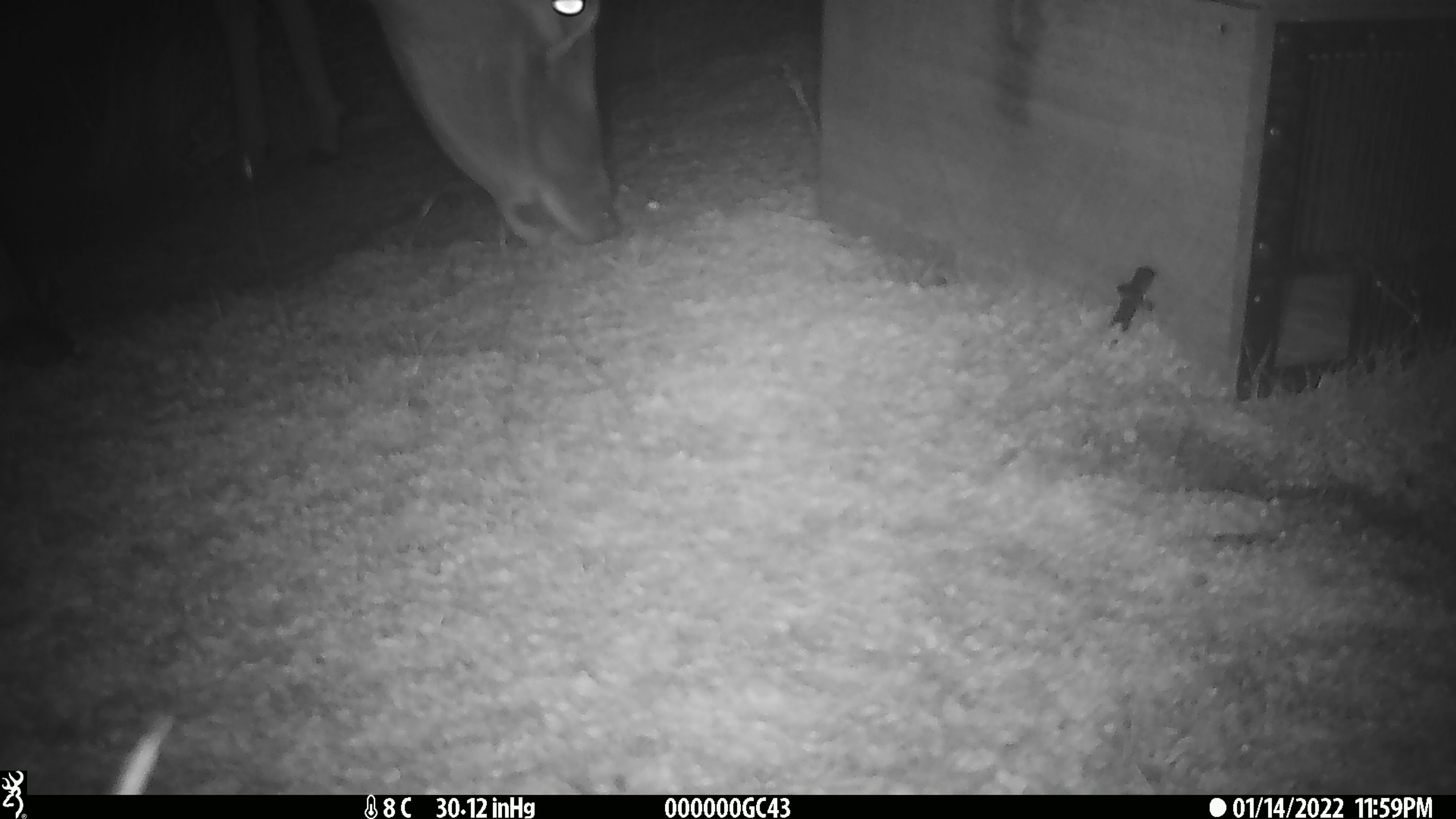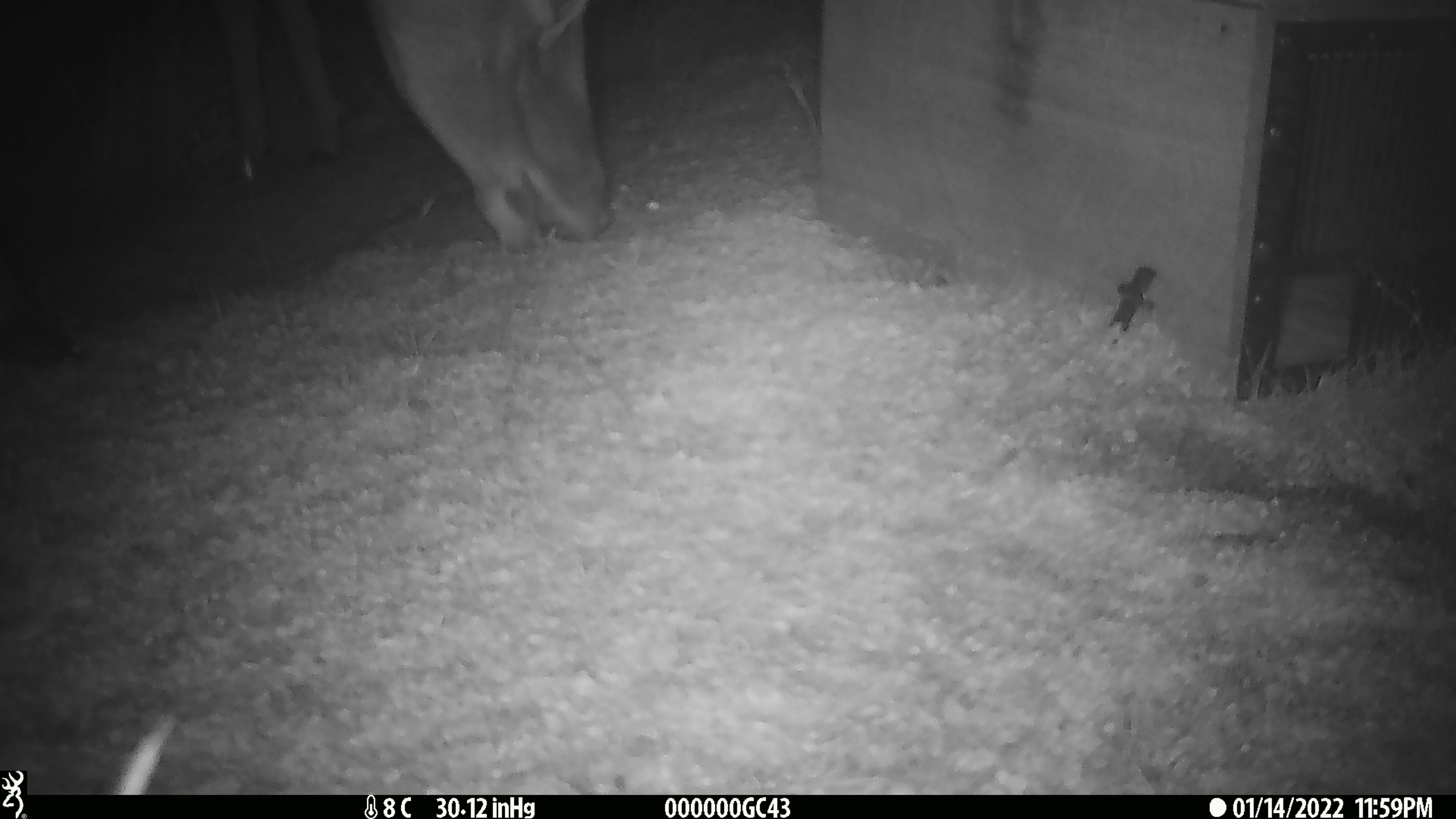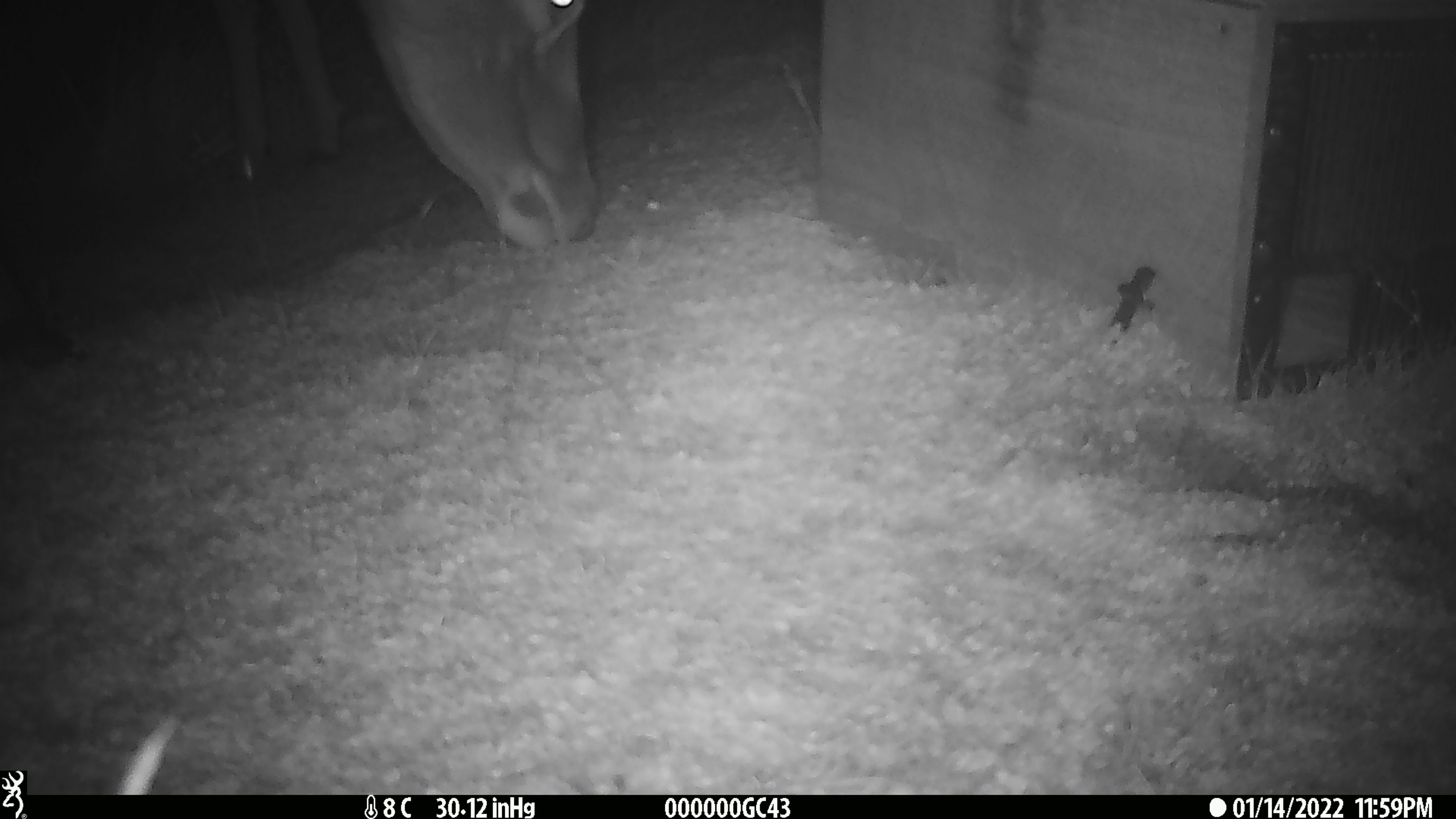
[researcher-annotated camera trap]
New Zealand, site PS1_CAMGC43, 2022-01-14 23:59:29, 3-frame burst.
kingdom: Animalia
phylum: Chordata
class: Mammalia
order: Artiodactyla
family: Cervidae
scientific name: Cervidae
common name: deer